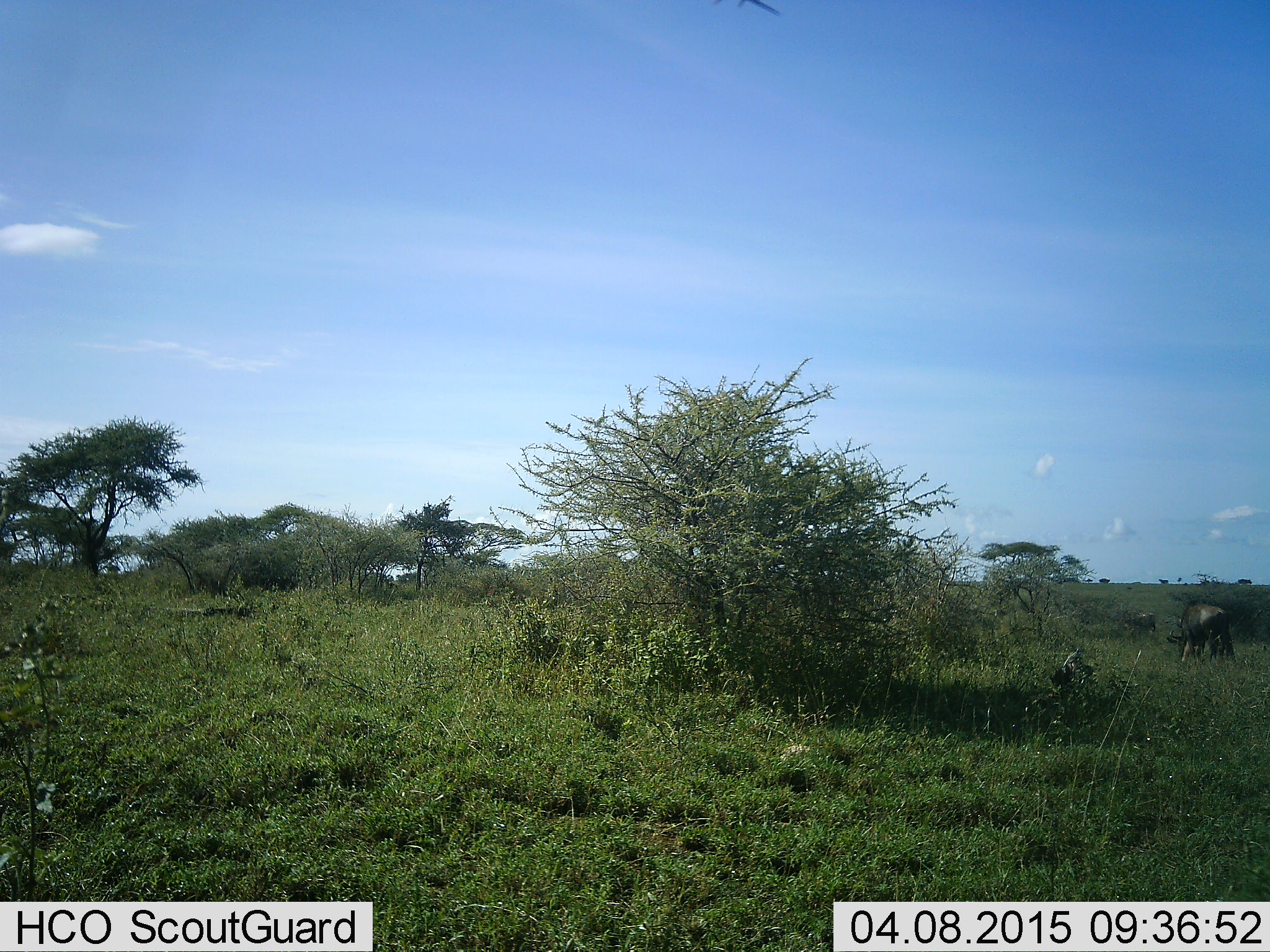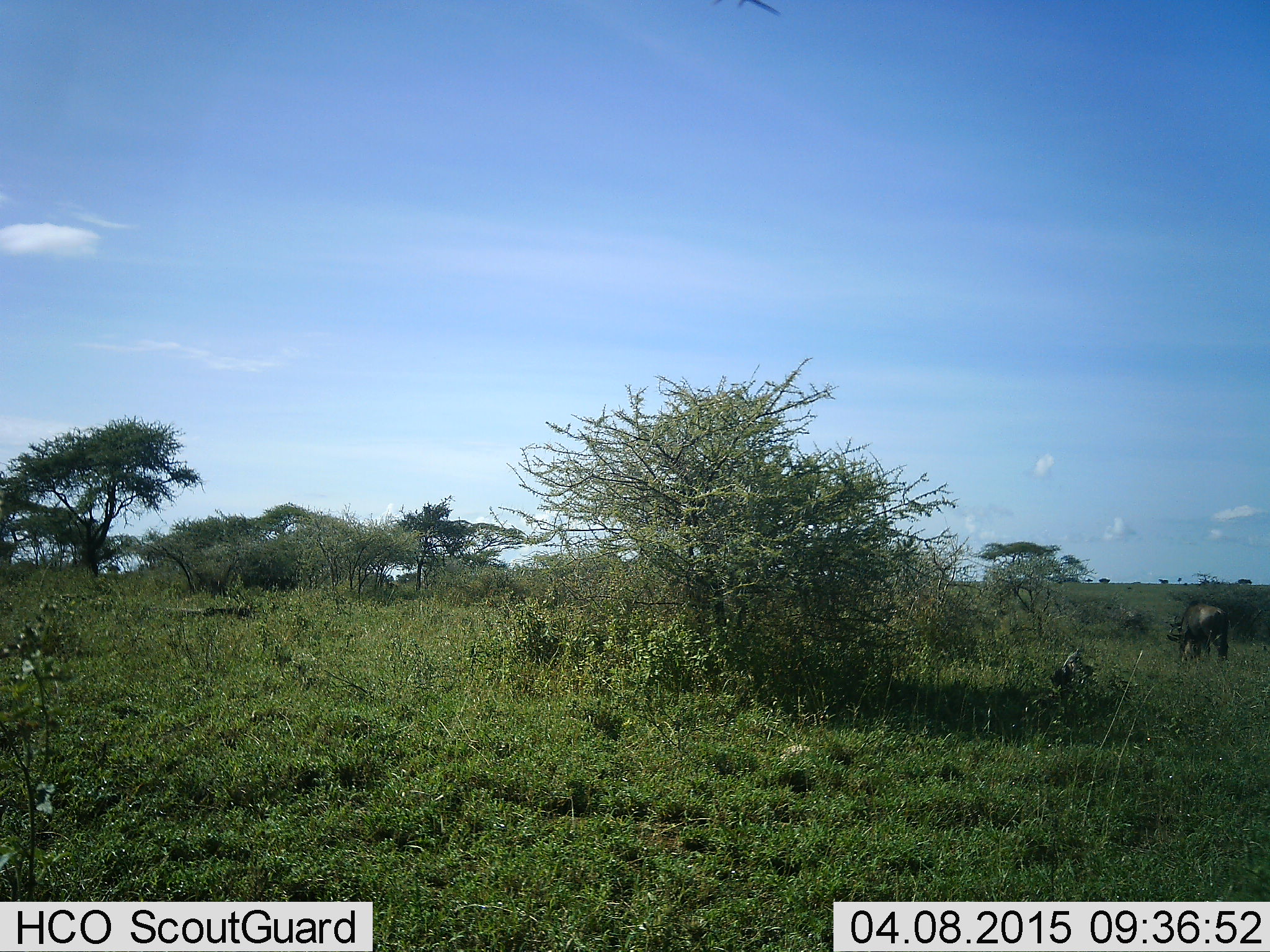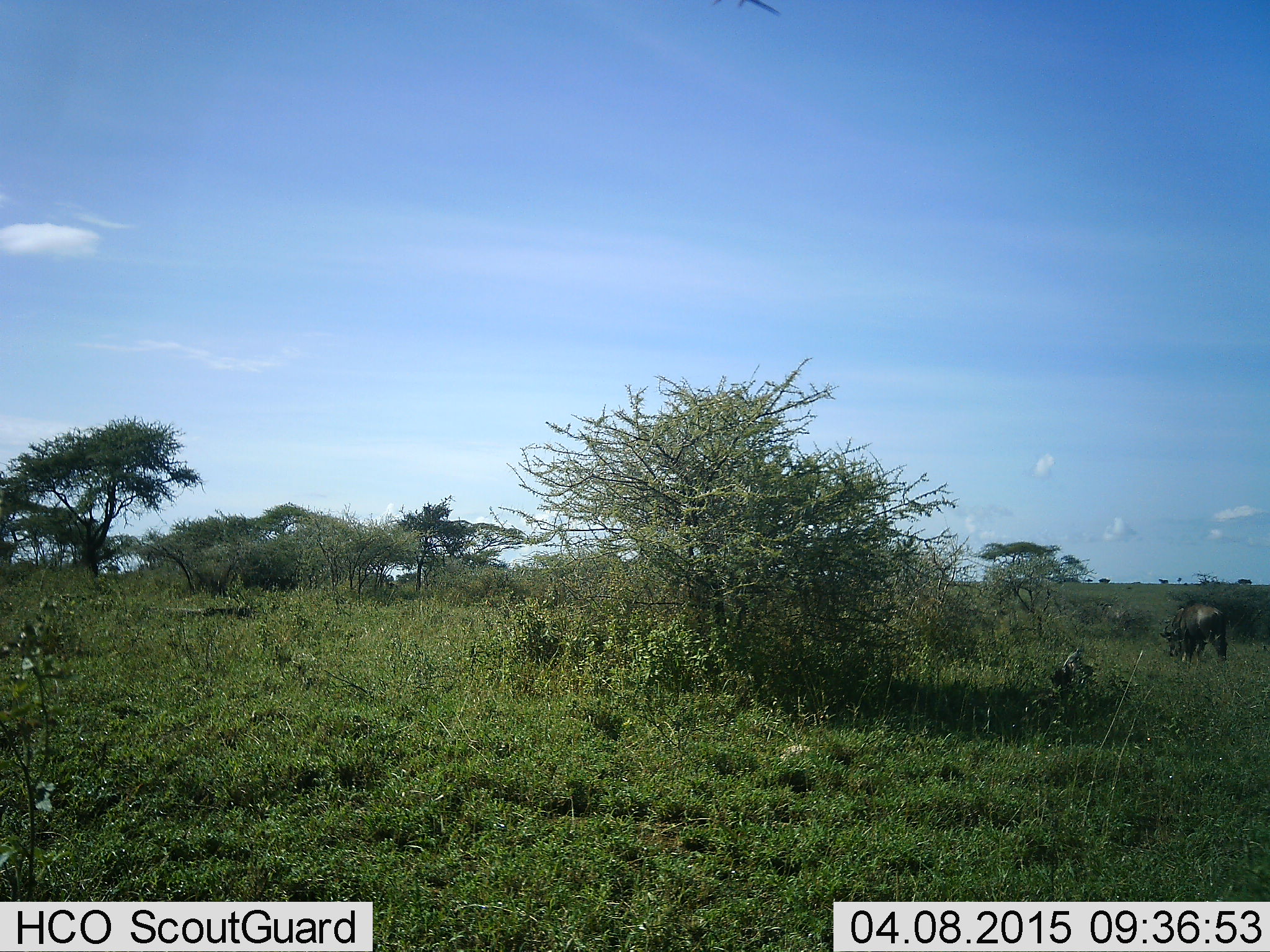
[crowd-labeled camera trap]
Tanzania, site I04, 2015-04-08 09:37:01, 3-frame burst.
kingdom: Animalia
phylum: Chordata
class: Mammalia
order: Artiodactyla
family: Bovidae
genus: Connochaetes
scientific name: Connochaetes taurinus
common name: blue wildebeest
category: wildebeest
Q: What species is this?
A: Wildebeest (blue wildebeest) (Connochaetes taurinus).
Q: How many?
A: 2.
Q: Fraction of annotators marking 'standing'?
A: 30%.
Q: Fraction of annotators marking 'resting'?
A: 0%.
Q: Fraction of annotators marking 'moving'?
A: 50%.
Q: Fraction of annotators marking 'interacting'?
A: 0%.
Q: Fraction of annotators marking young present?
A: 10%.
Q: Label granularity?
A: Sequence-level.